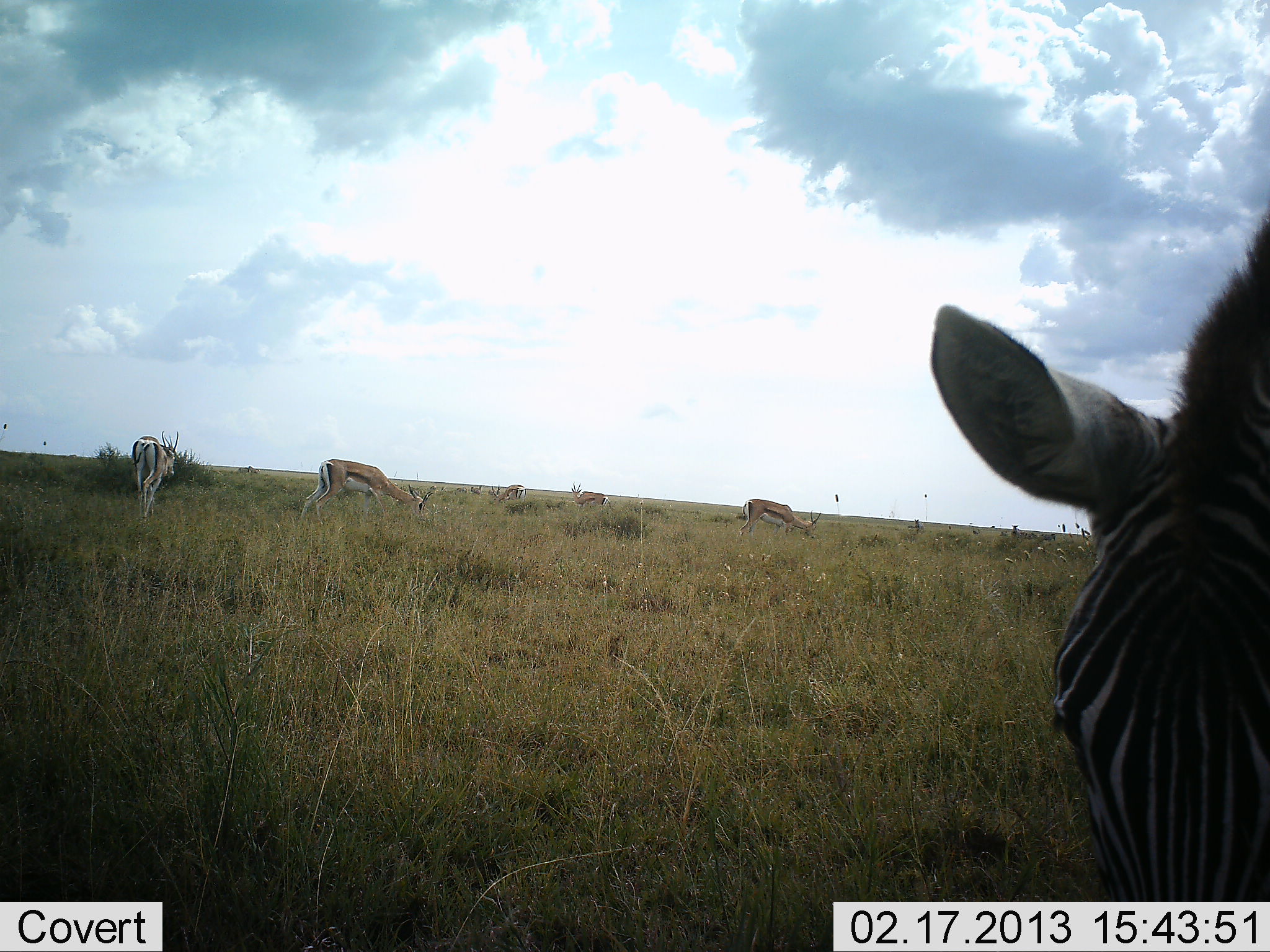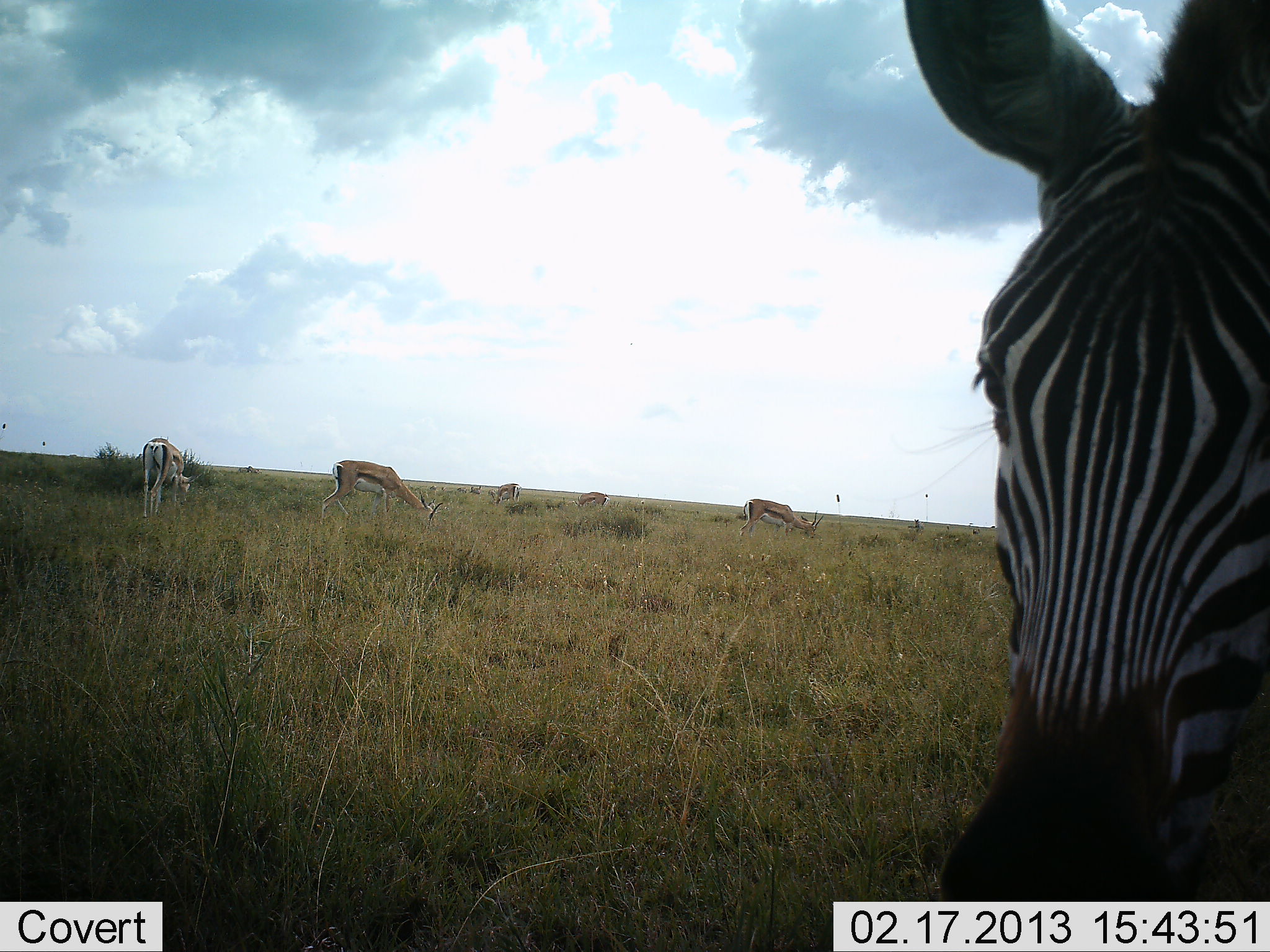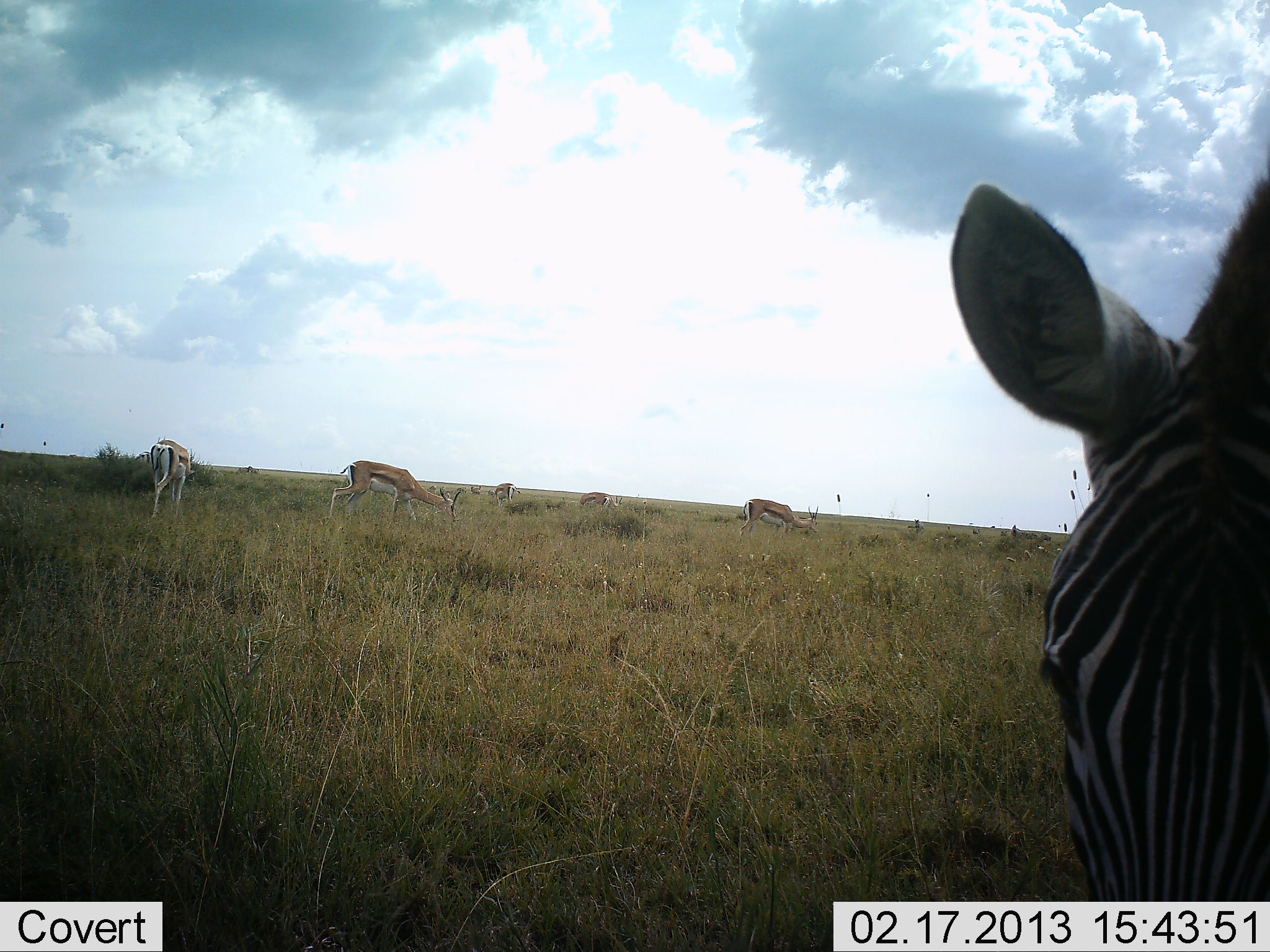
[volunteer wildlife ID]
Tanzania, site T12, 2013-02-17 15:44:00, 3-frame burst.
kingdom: Animalia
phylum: Chordata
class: Mammalia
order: Artiodactyla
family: Bovidae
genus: Eudorcas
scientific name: Eudorcas thomsonii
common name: thomson's gazelle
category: gazellethomsons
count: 5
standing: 26%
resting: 11%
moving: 26%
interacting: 0%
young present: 5%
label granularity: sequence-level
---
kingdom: Animalia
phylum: Chordata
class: Mammalia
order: Perissodactyla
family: Equidae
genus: Equus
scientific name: Equus quagga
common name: plains zebra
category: zebra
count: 1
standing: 53%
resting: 0%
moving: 16%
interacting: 16%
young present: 0%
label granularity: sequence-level